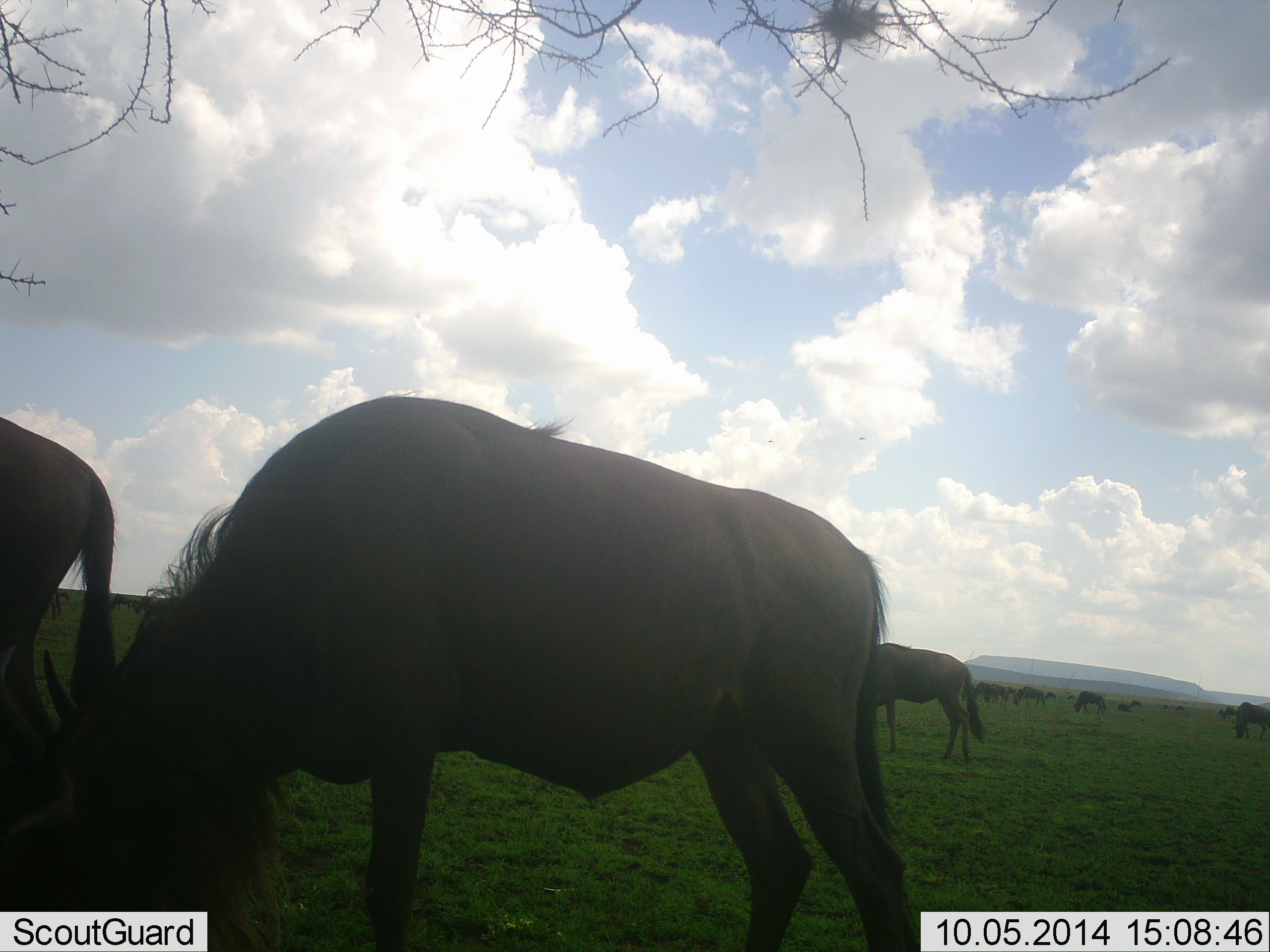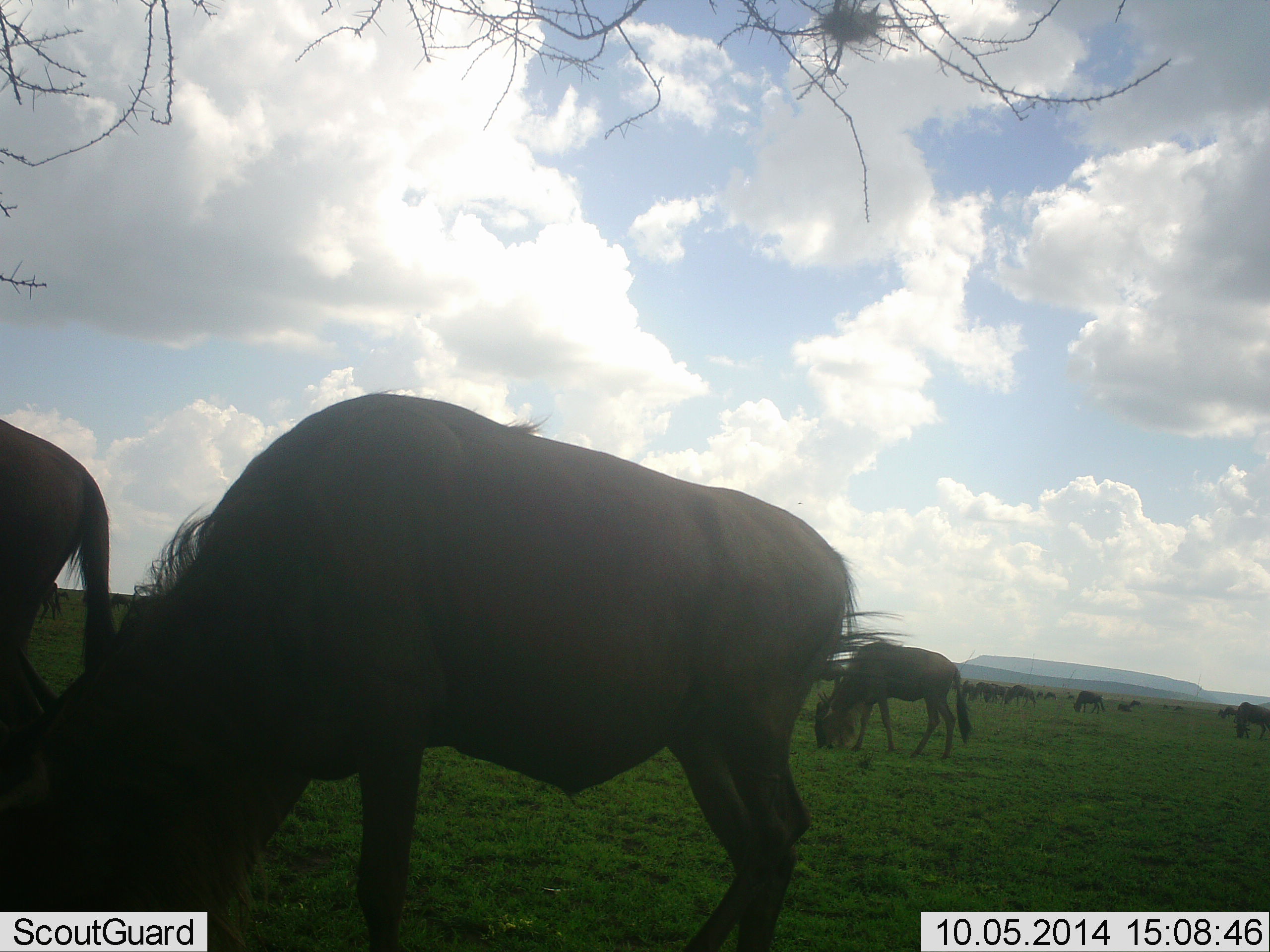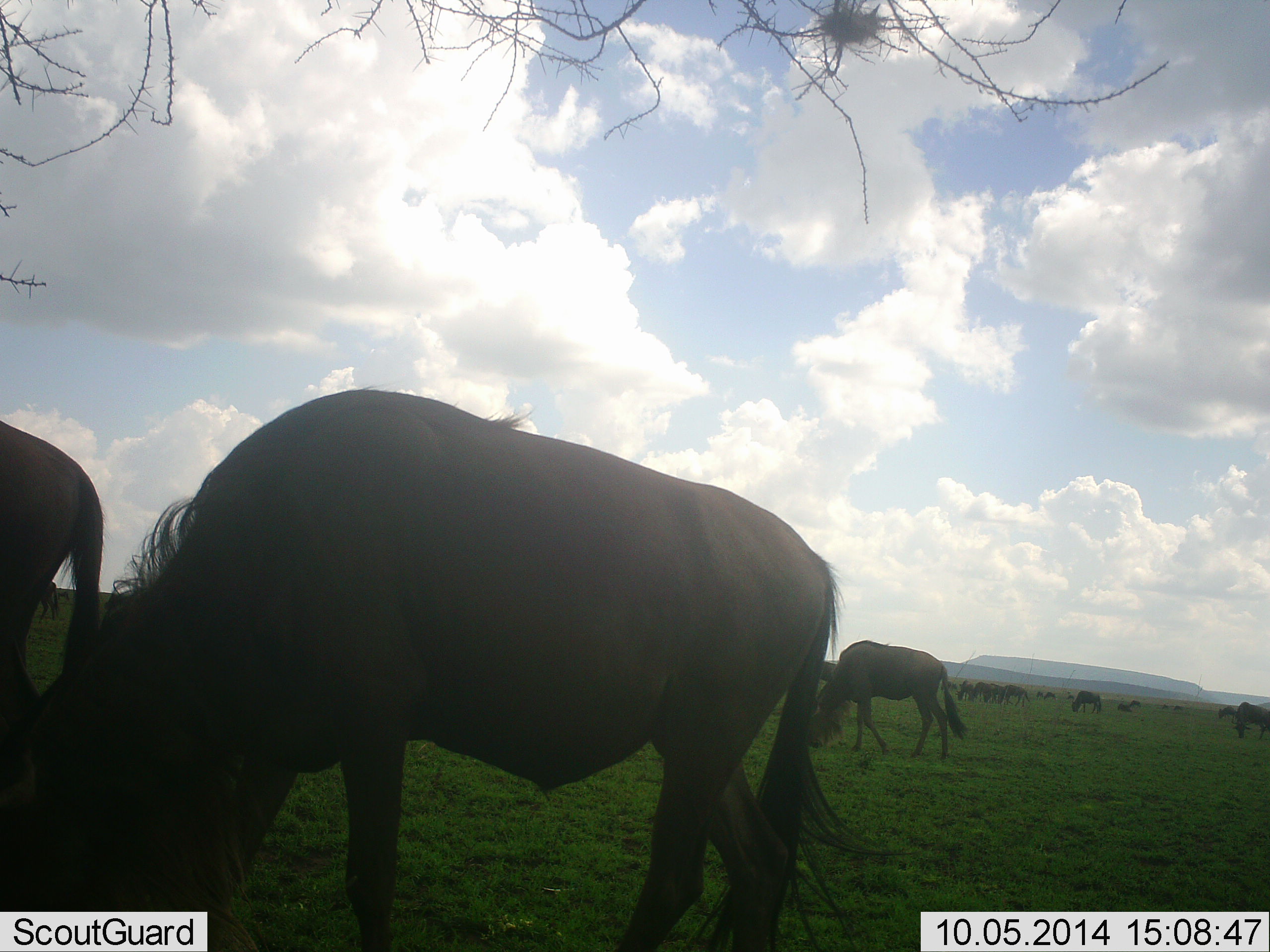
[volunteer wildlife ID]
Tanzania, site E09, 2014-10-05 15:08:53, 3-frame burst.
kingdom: Animalia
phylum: Chordata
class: Mammalia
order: Artiodactyla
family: Bovidae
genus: Connochaetes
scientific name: Connochaetes taurinus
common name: blue wildebeest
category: wildebeest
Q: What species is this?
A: Wildebeest (blue wildebeest) (Connochaetes taurinus).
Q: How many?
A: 11-50.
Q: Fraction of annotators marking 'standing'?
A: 30%.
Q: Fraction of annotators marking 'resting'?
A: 10%.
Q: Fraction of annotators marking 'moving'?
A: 40%.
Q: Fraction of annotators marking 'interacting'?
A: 10%.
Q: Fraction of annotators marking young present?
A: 0%.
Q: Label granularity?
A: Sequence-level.